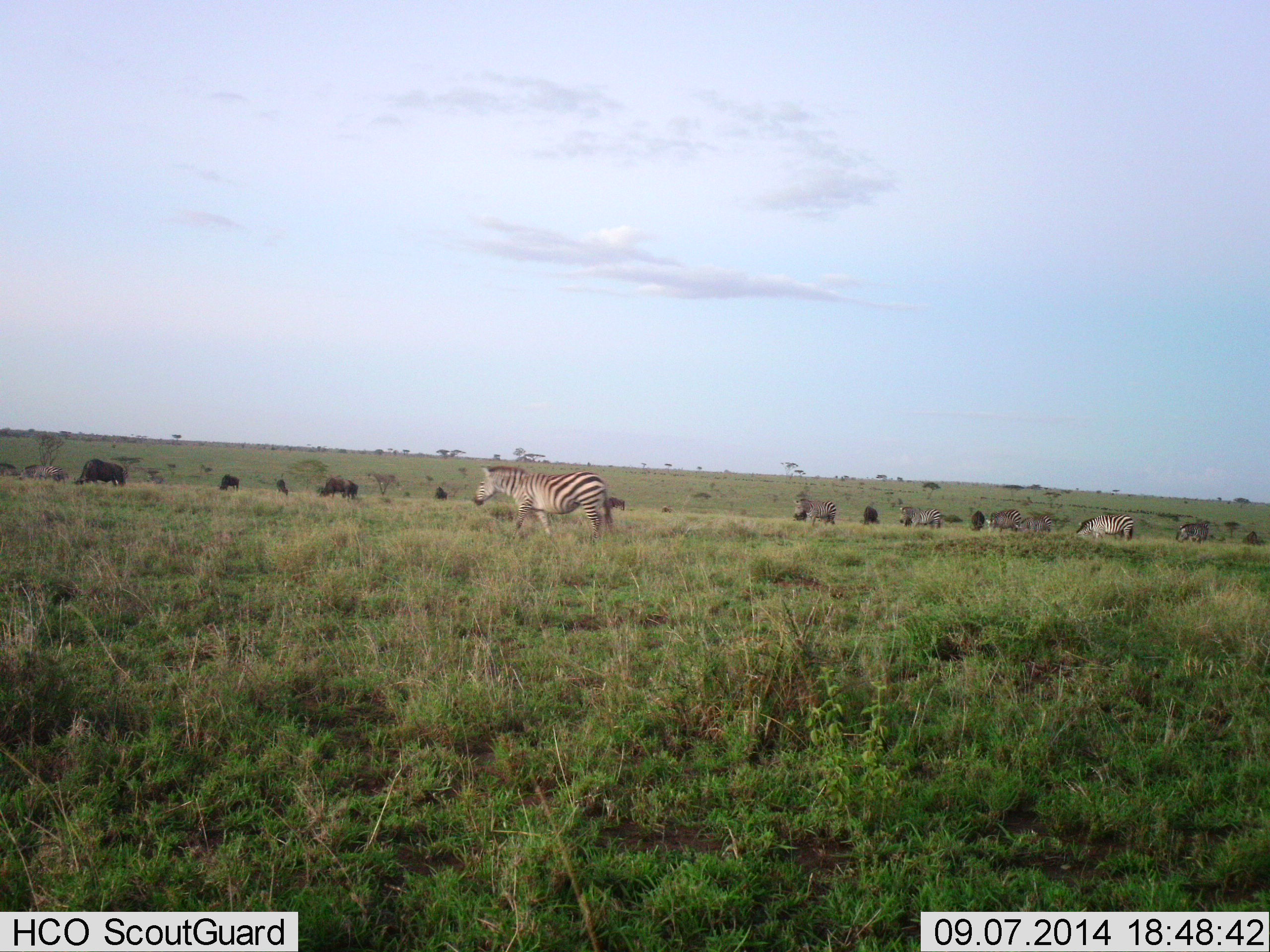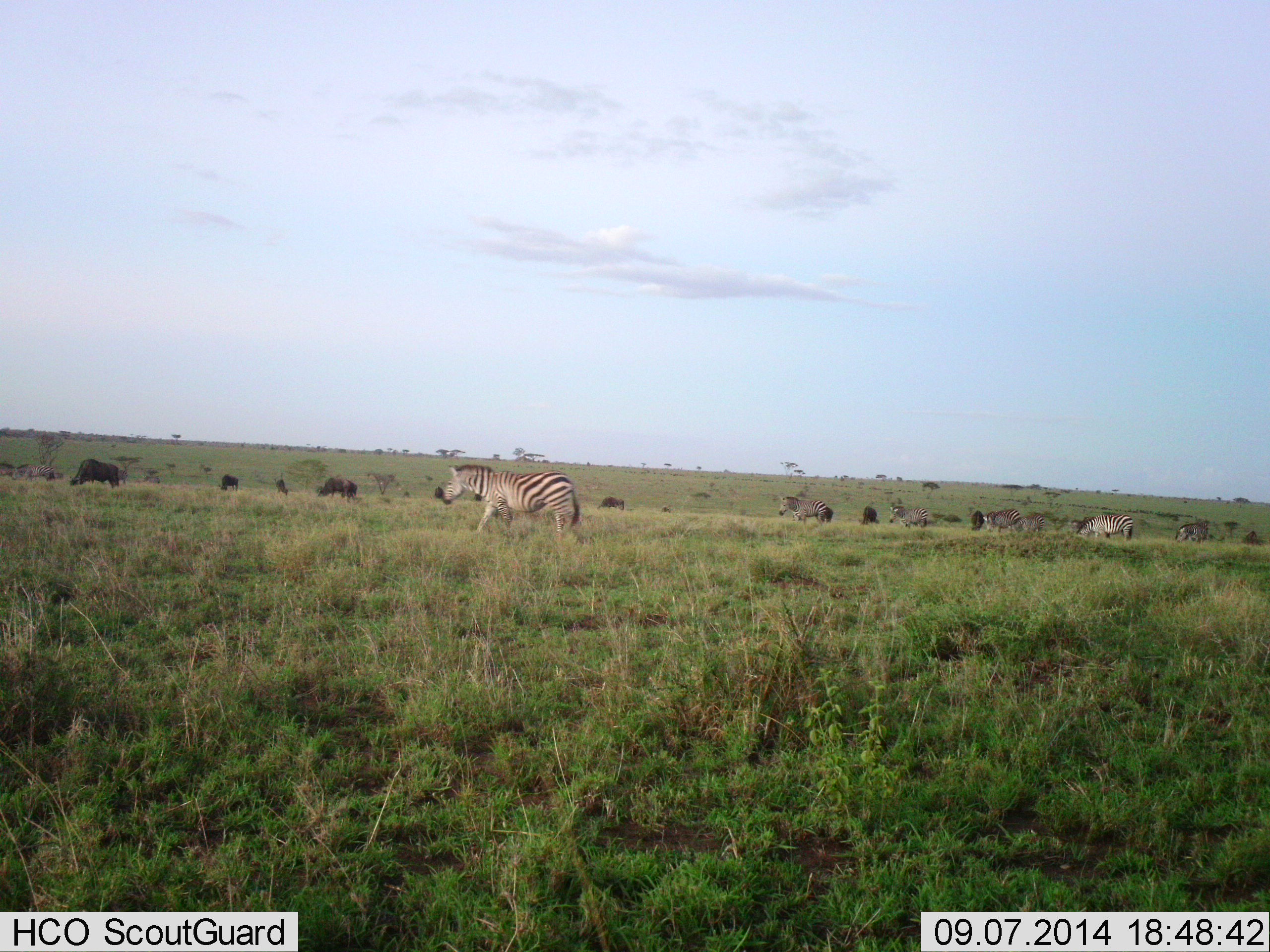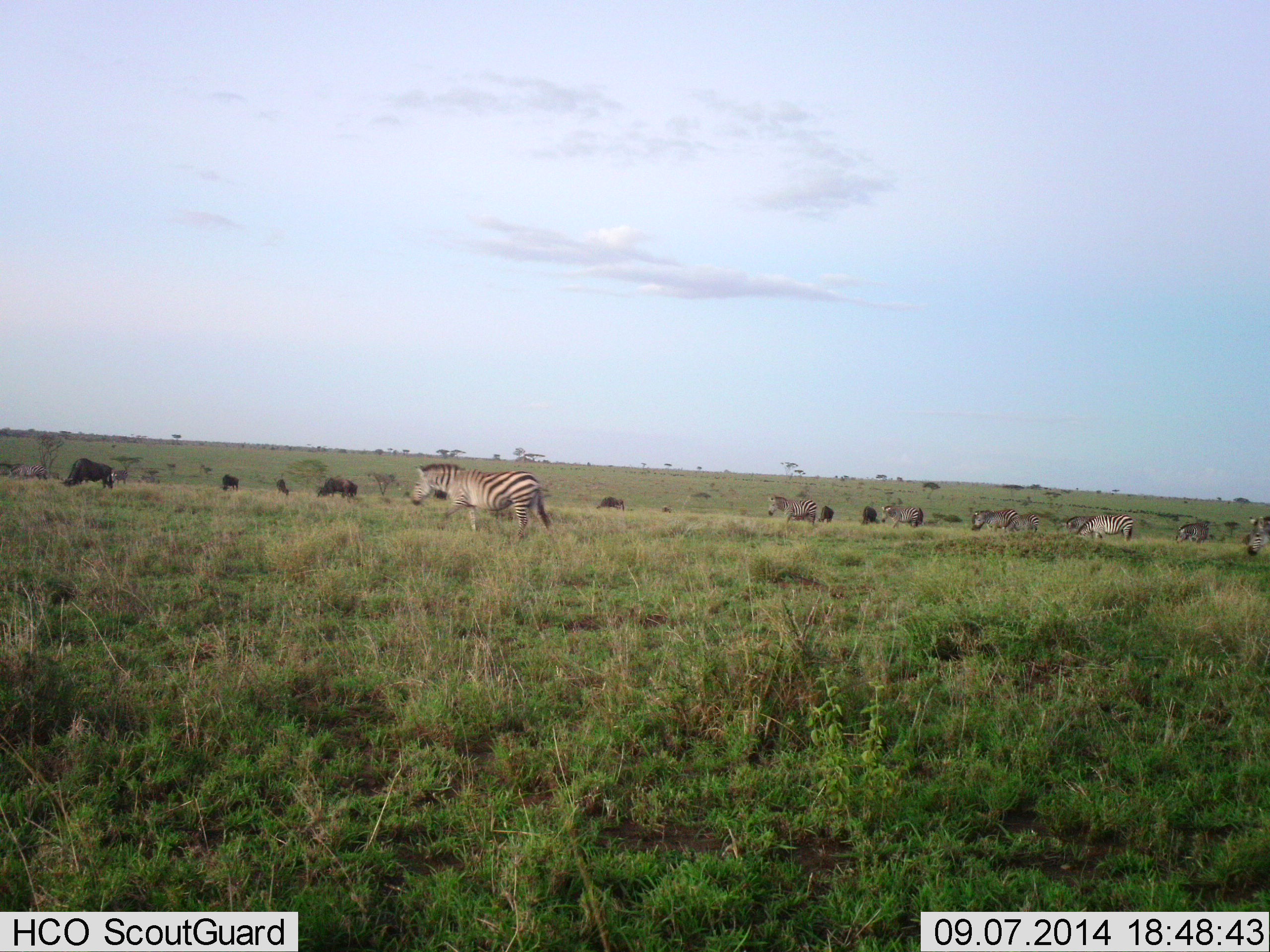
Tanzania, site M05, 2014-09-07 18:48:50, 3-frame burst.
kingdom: Animalia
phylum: Chordata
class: Mammalia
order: Artiodactyla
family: Bovidae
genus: Connochaetes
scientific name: Connochaetes taurinus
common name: blue wildebeest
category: wildebeest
Wildebeest (blue wildebeest) (Connochaetes taurinus), count 8. Behavior (volunteer vote fractions): standing 90%, resting 0%, moving 40%, interacting 0%. Young present (vote fraction): 0%. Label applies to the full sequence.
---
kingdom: Animalia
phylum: Chordata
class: Mammalia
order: Perissodactyla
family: Equidae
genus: Equus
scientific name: Equus quagga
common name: plains zebra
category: zebra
Zebra (plains zebra) (Equus quagga), count 7. Behavior (volunteer vote fractions): standing 47%, resting 0%, moving 100%, interacting 0%. Young present (vote fraction): 0%. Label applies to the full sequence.